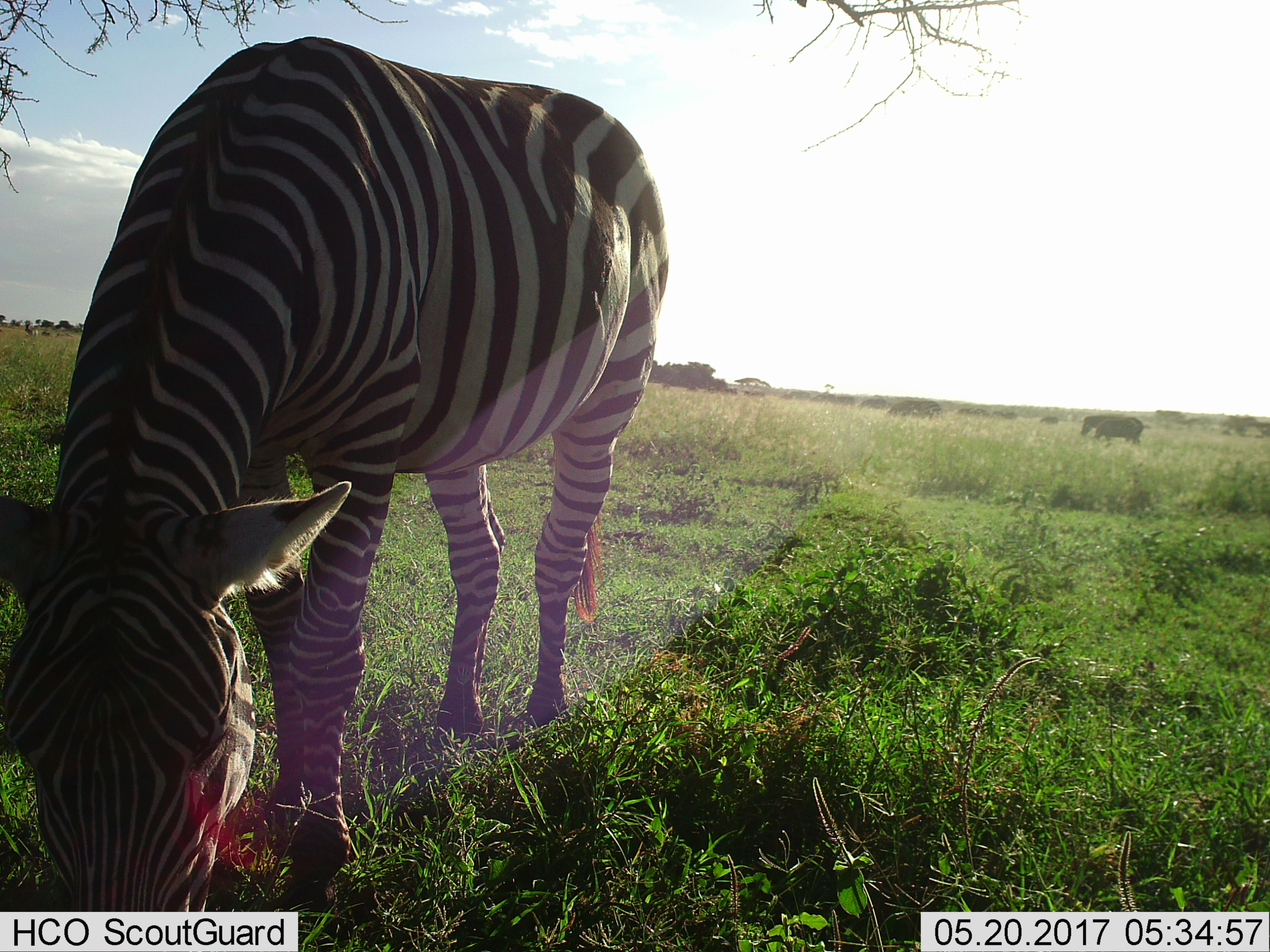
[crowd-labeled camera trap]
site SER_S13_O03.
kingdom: Animalia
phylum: Chordata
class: Mammalia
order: Perissodactyla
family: Equidae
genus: Equus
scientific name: Equus quagga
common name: plains zebra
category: zebraplains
Zebraplains (plains zebra) (Equus quagga), count 2. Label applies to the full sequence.